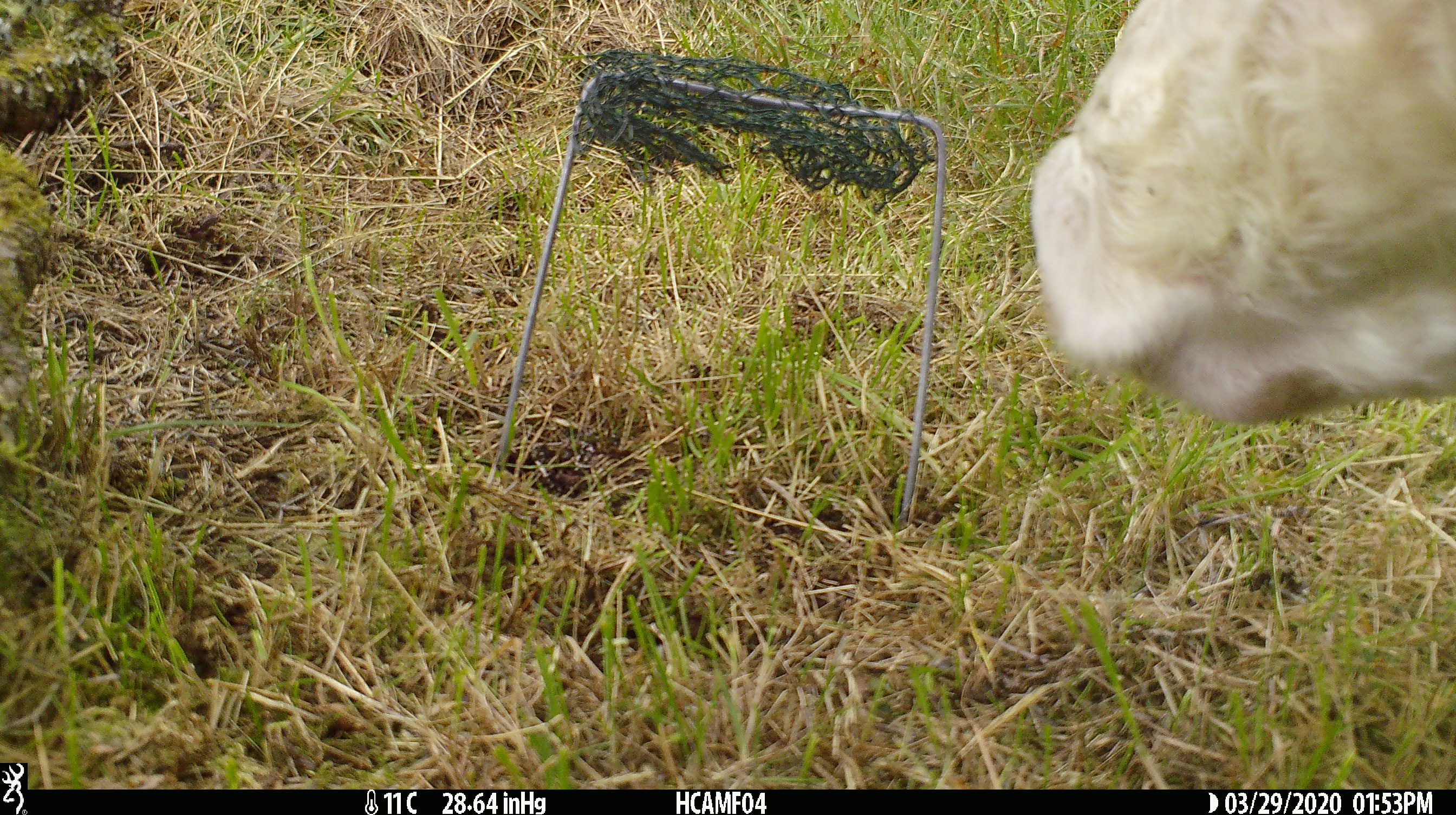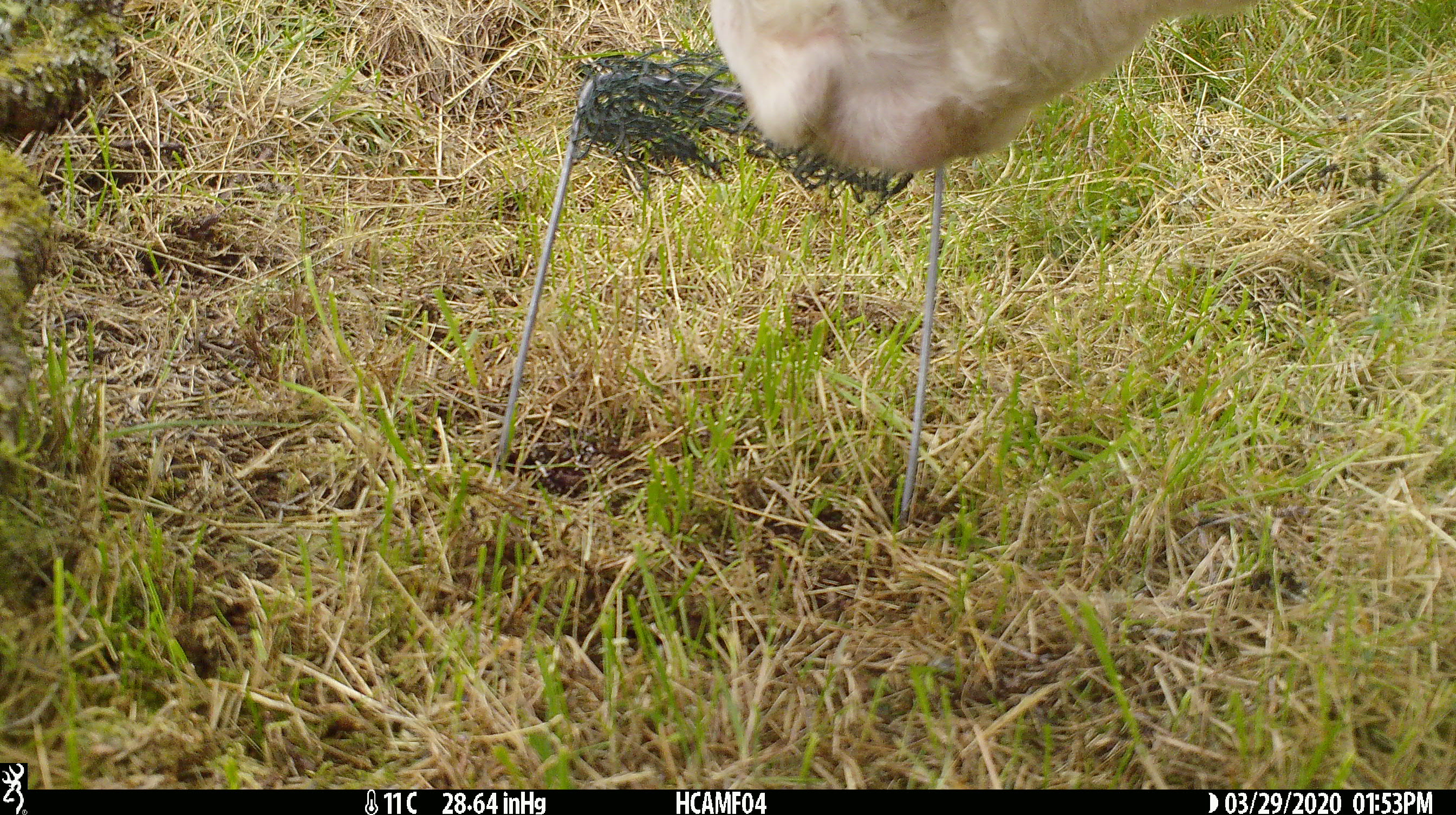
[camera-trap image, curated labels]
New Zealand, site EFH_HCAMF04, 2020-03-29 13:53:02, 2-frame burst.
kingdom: Animalia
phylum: Chordata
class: Mammalia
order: Artiodactyla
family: Bovidae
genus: Bos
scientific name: Bos taurus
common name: domestic cow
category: cow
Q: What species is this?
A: Cow (domestic cow) (Bos taurus).